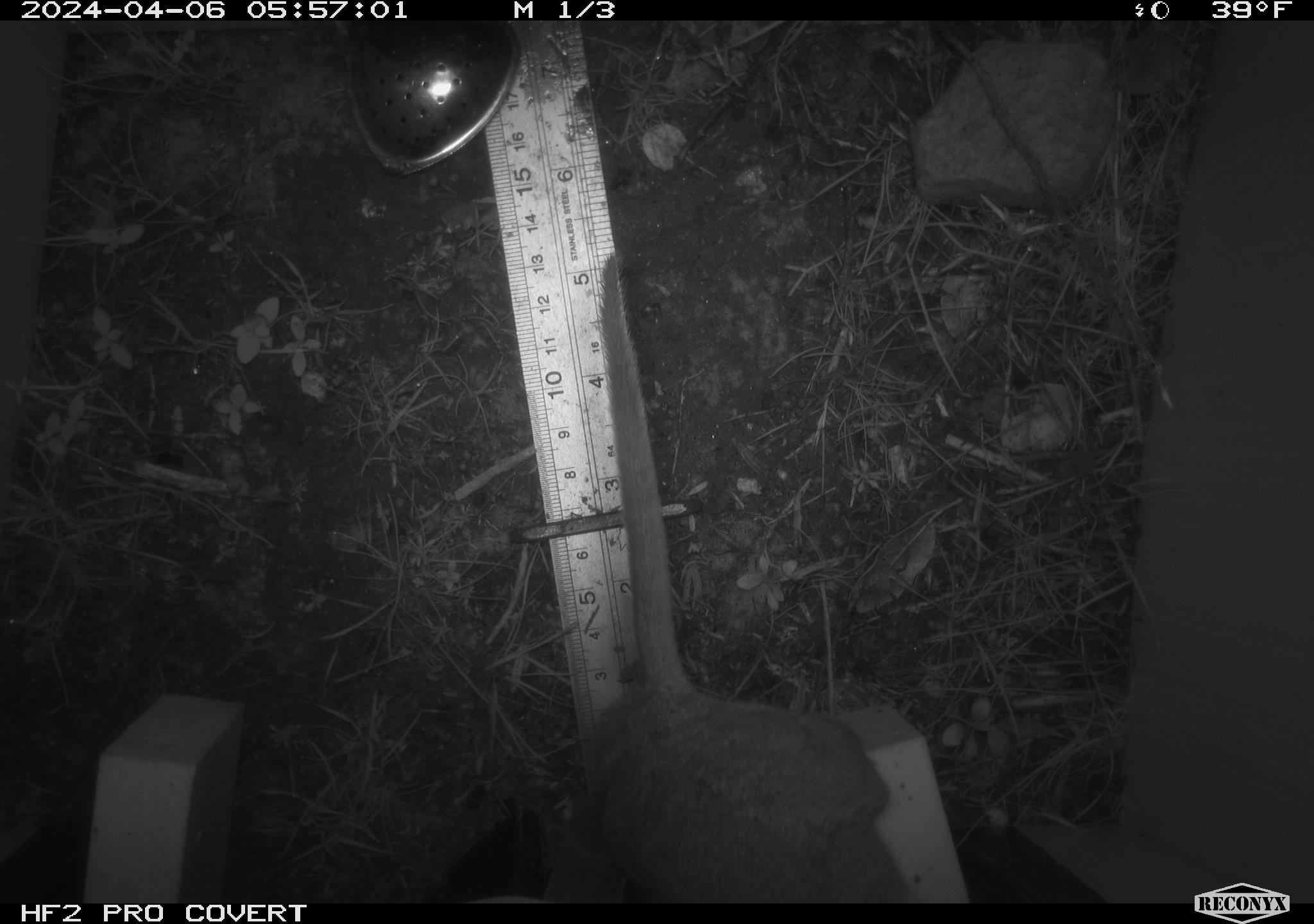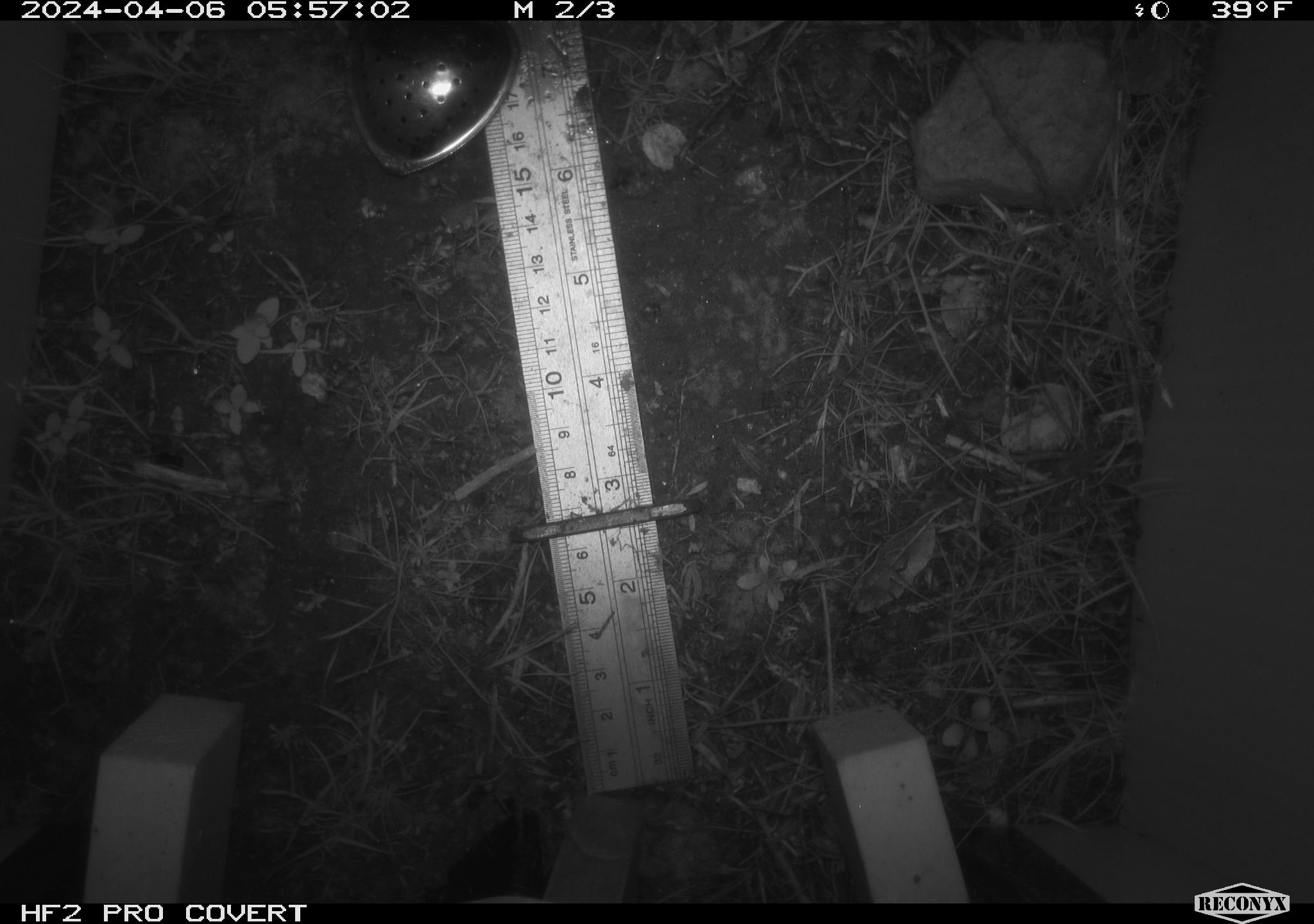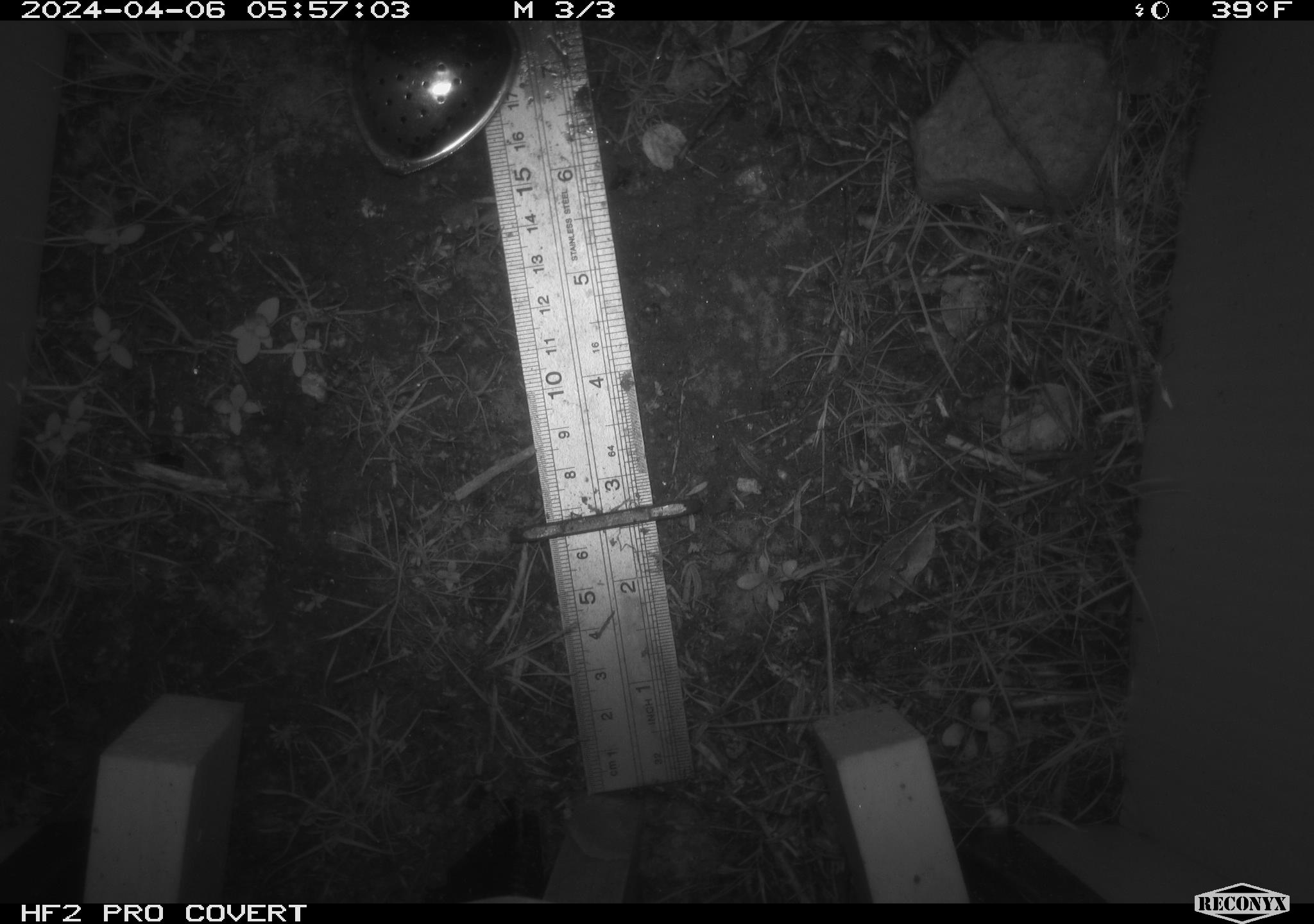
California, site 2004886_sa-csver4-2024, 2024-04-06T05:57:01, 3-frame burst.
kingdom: Animalia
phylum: Chordata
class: Mammalia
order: Rodentia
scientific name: Rodentia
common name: woodrat or rat or mouse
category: woodrat or rat or mouse species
Woodrat or rat or mouse species (woodrat or rat or mouse) (Rodentia).